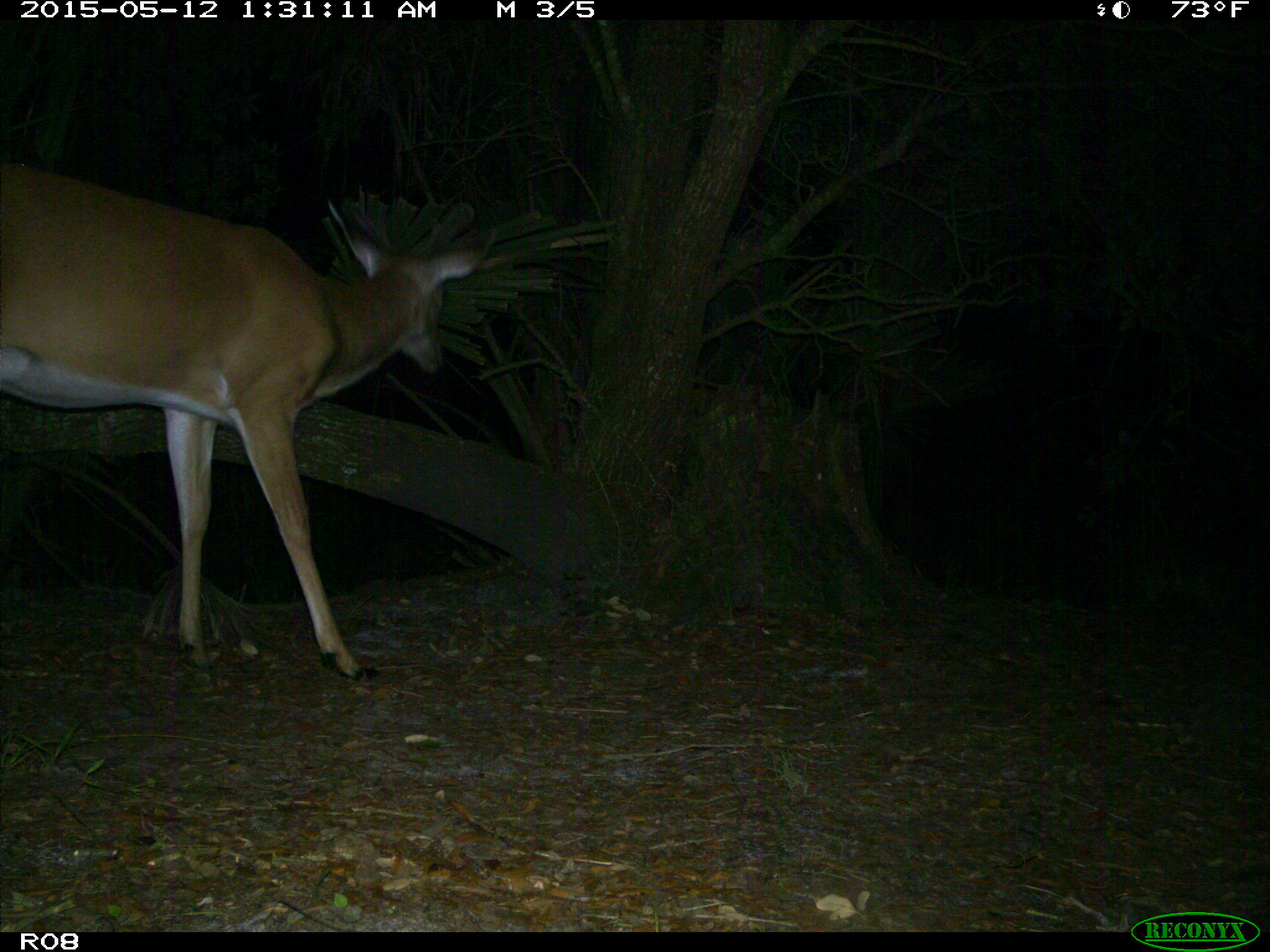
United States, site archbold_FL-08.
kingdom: Animalia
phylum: Chordata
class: Mammalia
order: Artiodactyla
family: Cervidae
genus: Odocoileus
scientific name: Odocoileus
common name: deer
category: unidentified deer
Unidentified deer (deer) (Odocoileus).